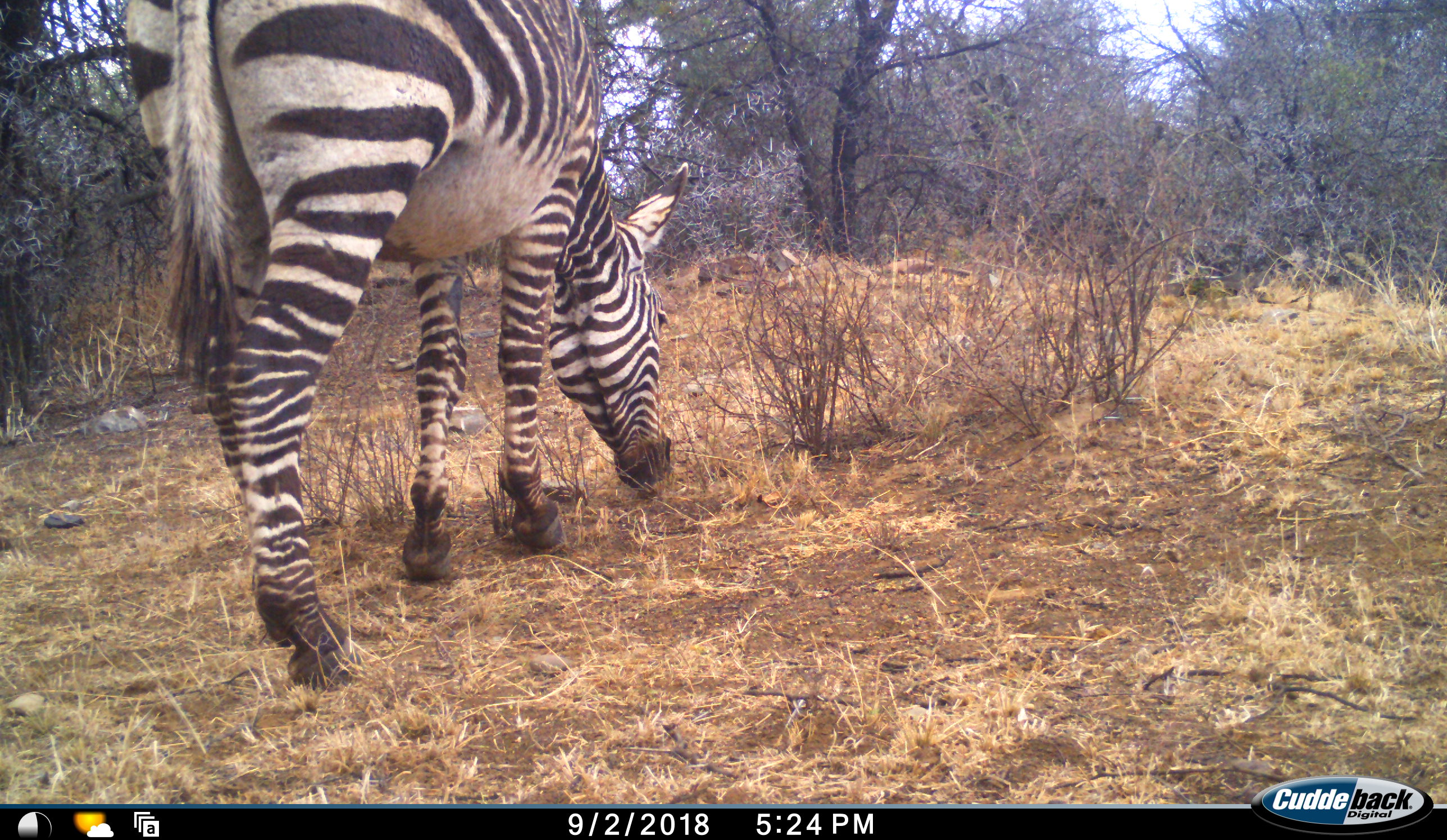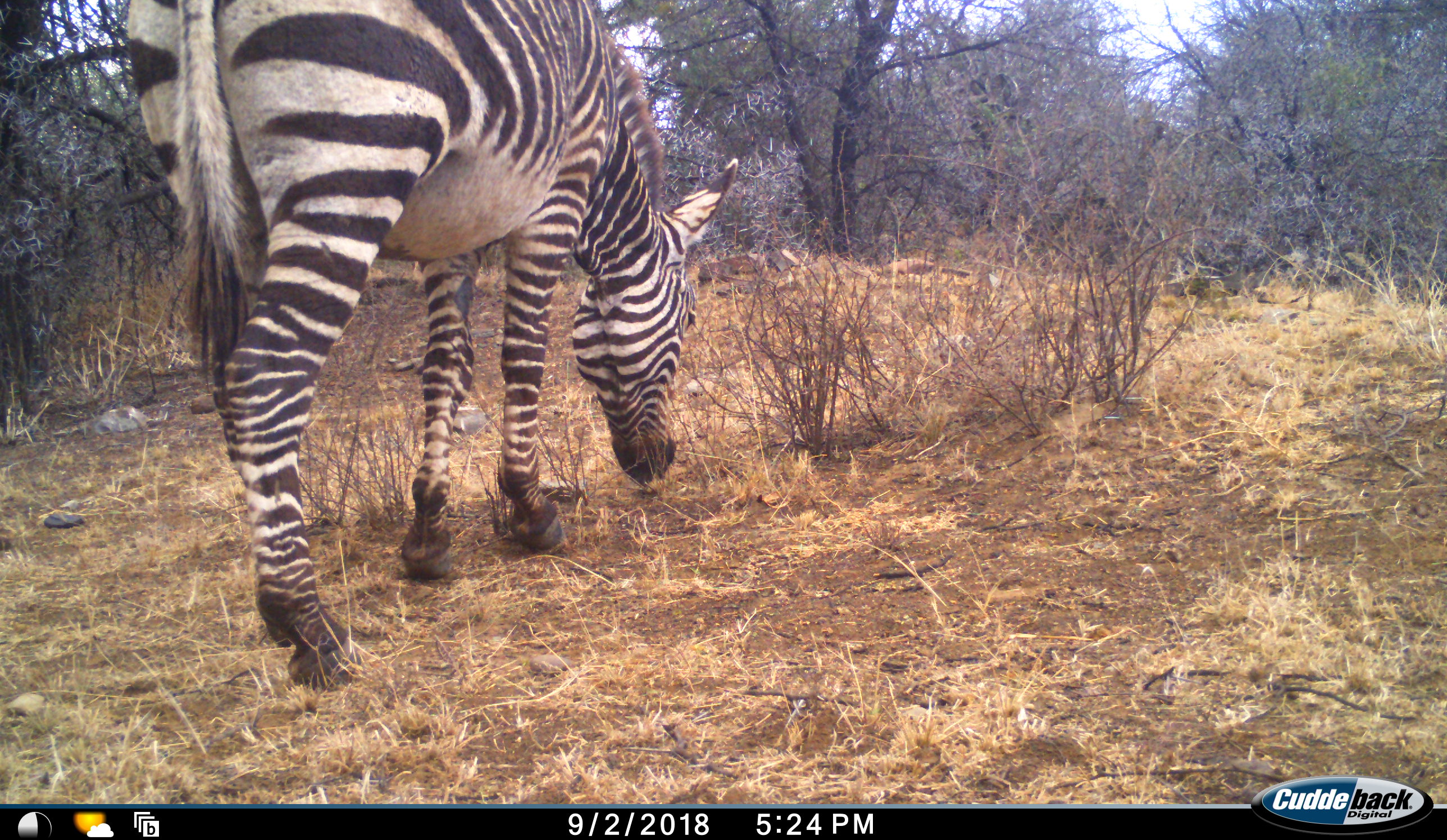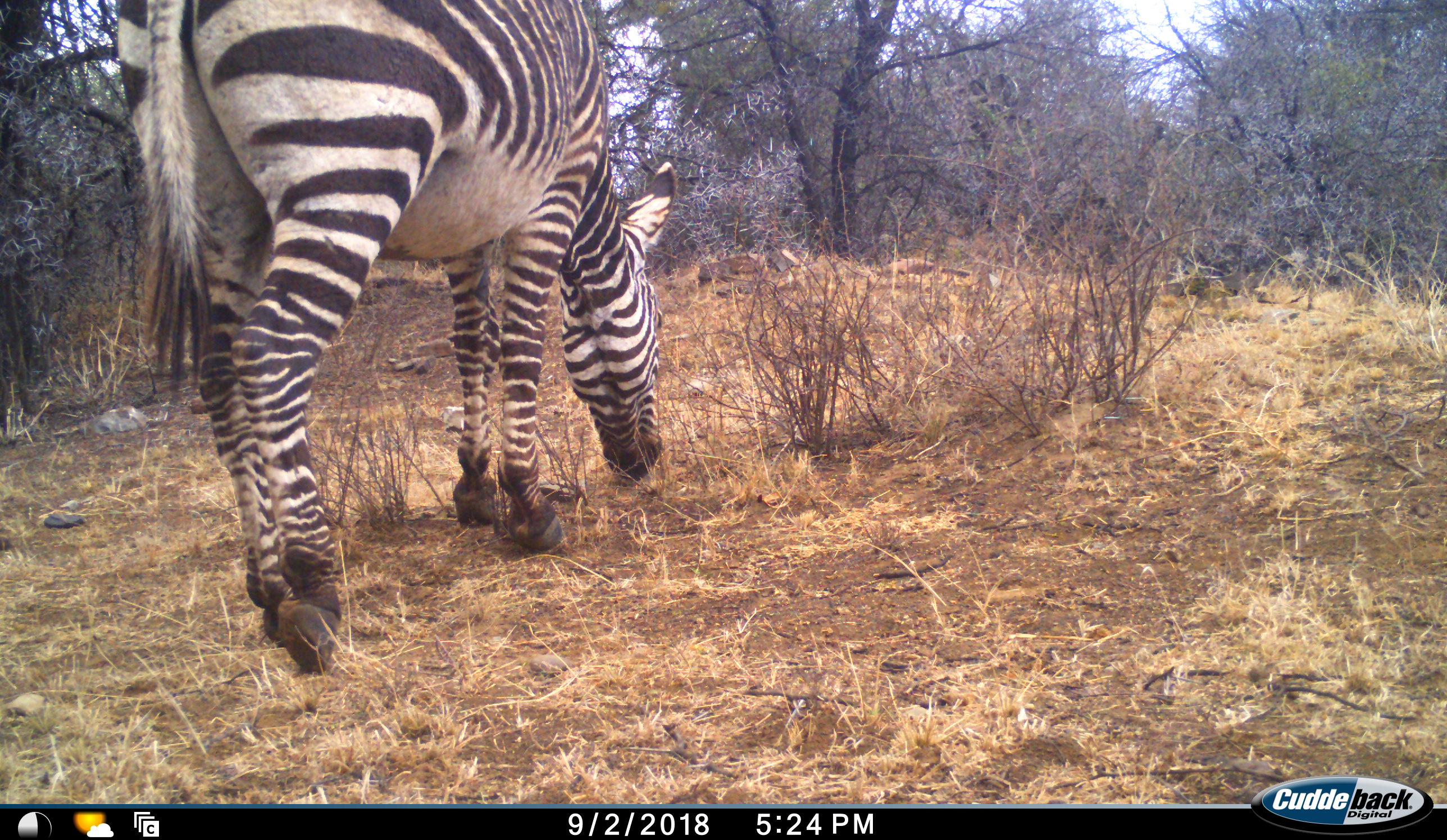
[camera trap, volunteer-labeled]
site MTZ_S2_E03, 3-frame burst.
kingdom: Animalia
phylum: Chordata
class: Mammalia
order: Perissodactyla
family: Equidae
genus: Equus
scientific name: Equus zebra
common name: mountain zebra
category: zebramountain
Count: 1.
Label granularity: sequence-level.